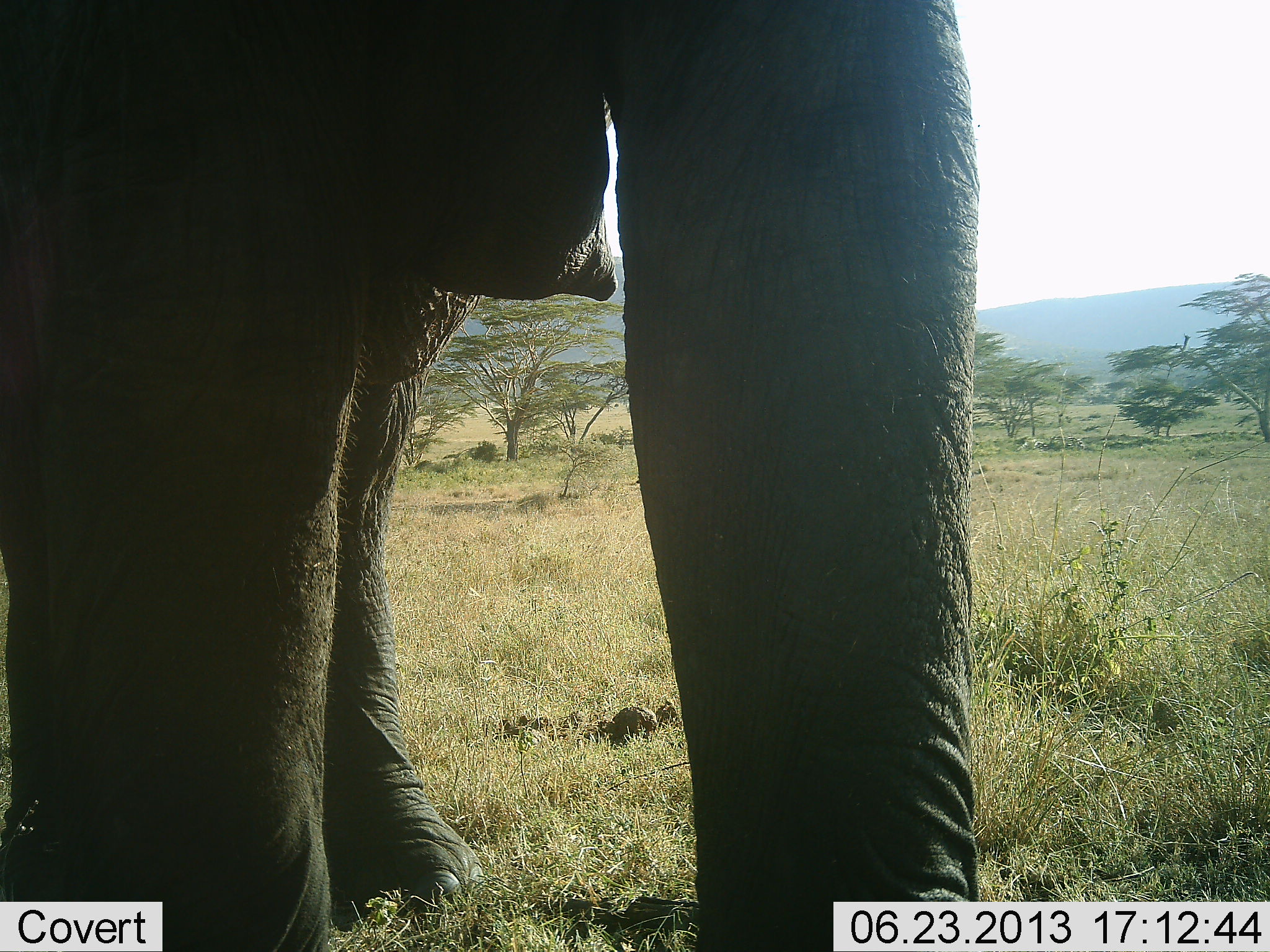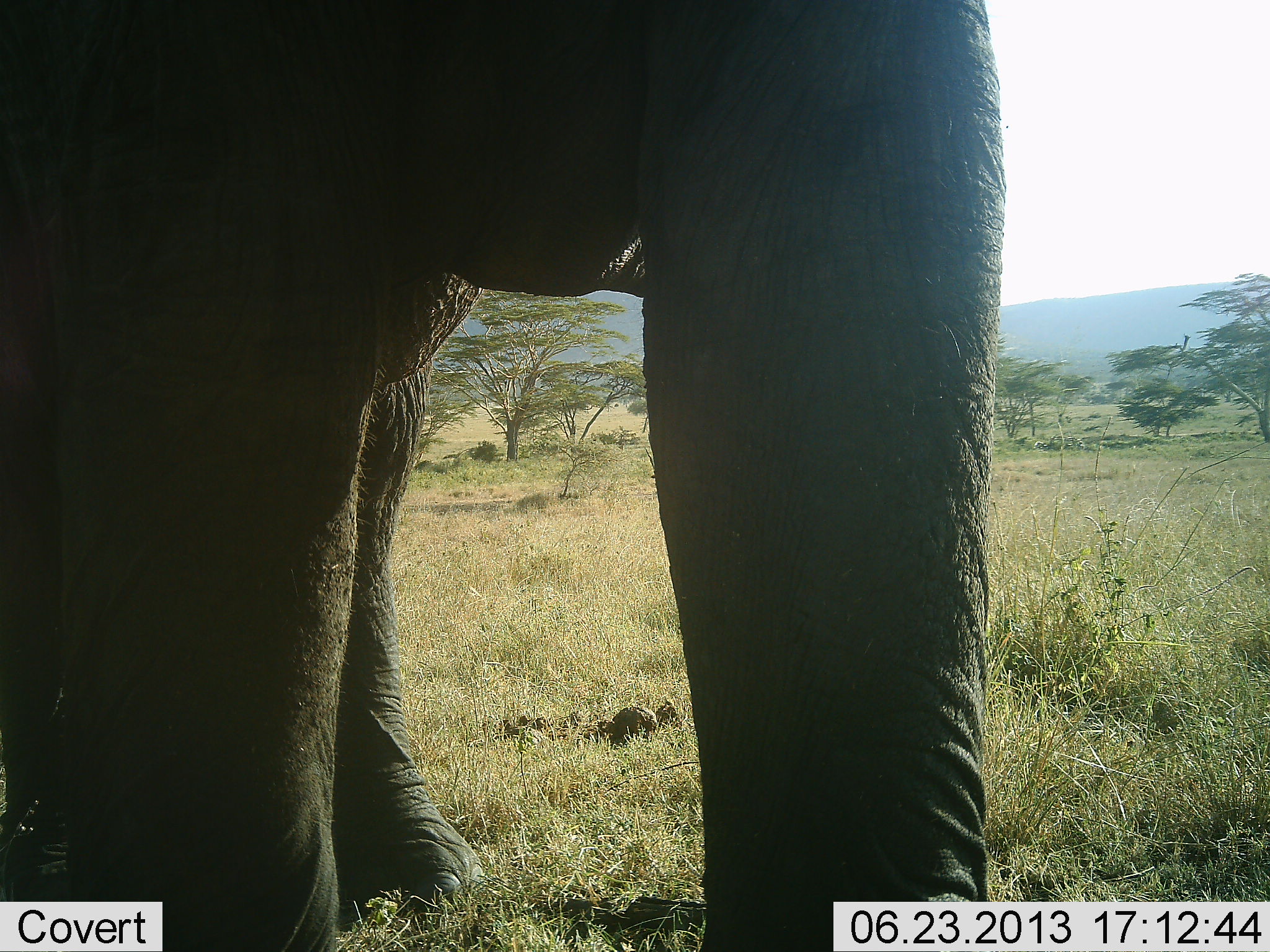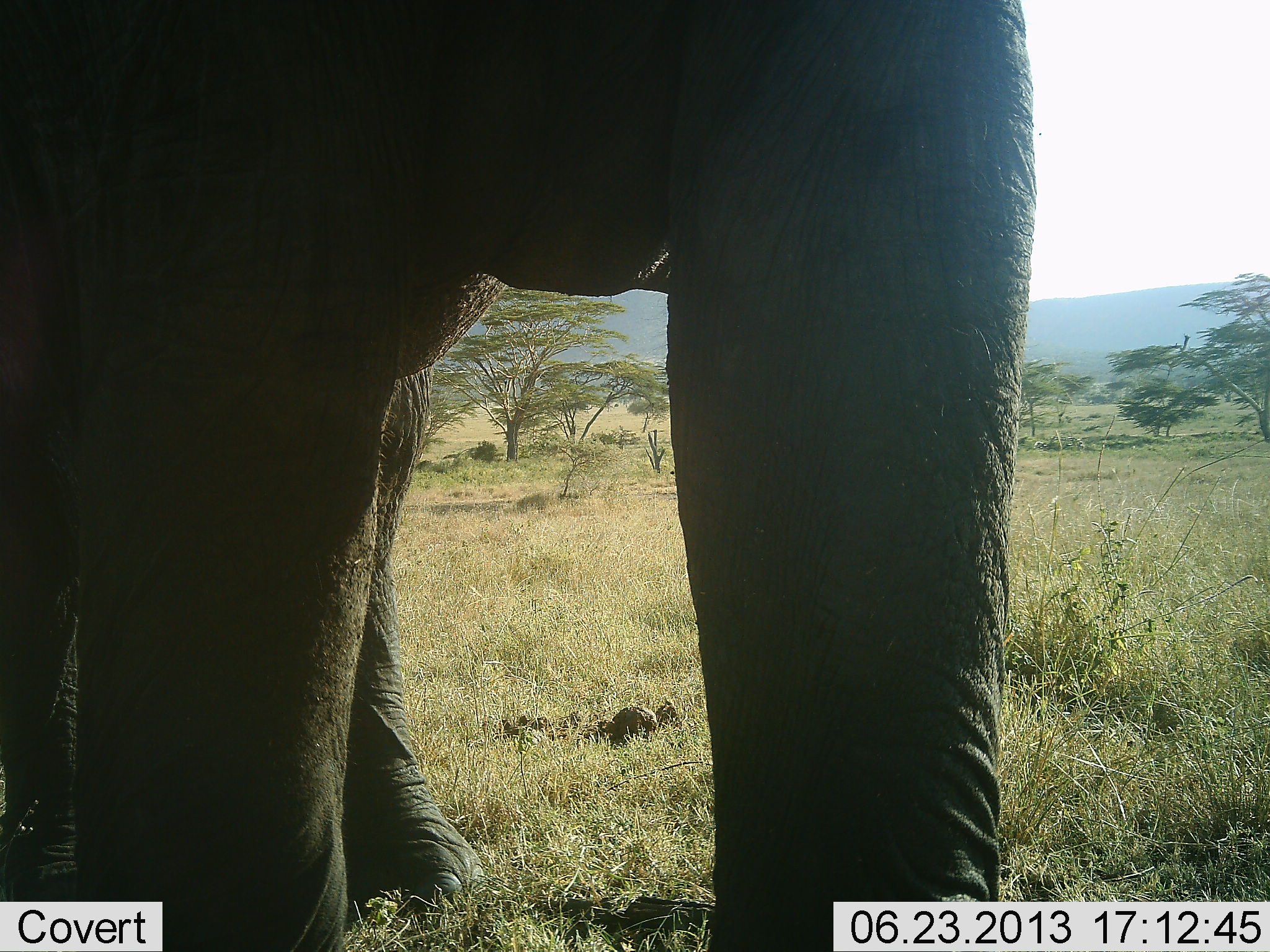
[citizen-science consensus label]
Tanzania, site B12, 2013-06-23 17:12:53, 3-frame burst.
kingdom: Animalia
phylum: Chordata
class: Mammalia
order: Proboscidea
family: Elephantidae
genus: Loxodonta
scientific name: Loxodonta africana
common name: african bush elephant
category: elephant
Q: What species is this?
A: Elephant (african bush elephant) (Loxodonta africana).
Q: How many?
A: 1.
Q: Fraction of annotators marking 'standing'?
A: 100%.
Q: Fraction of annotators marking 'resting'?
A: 0%.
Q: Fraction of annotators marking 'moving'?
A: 0%.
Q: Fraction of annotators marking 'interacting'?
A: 0%.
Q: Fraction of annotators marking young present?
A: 0%.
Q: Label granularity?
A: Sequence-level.